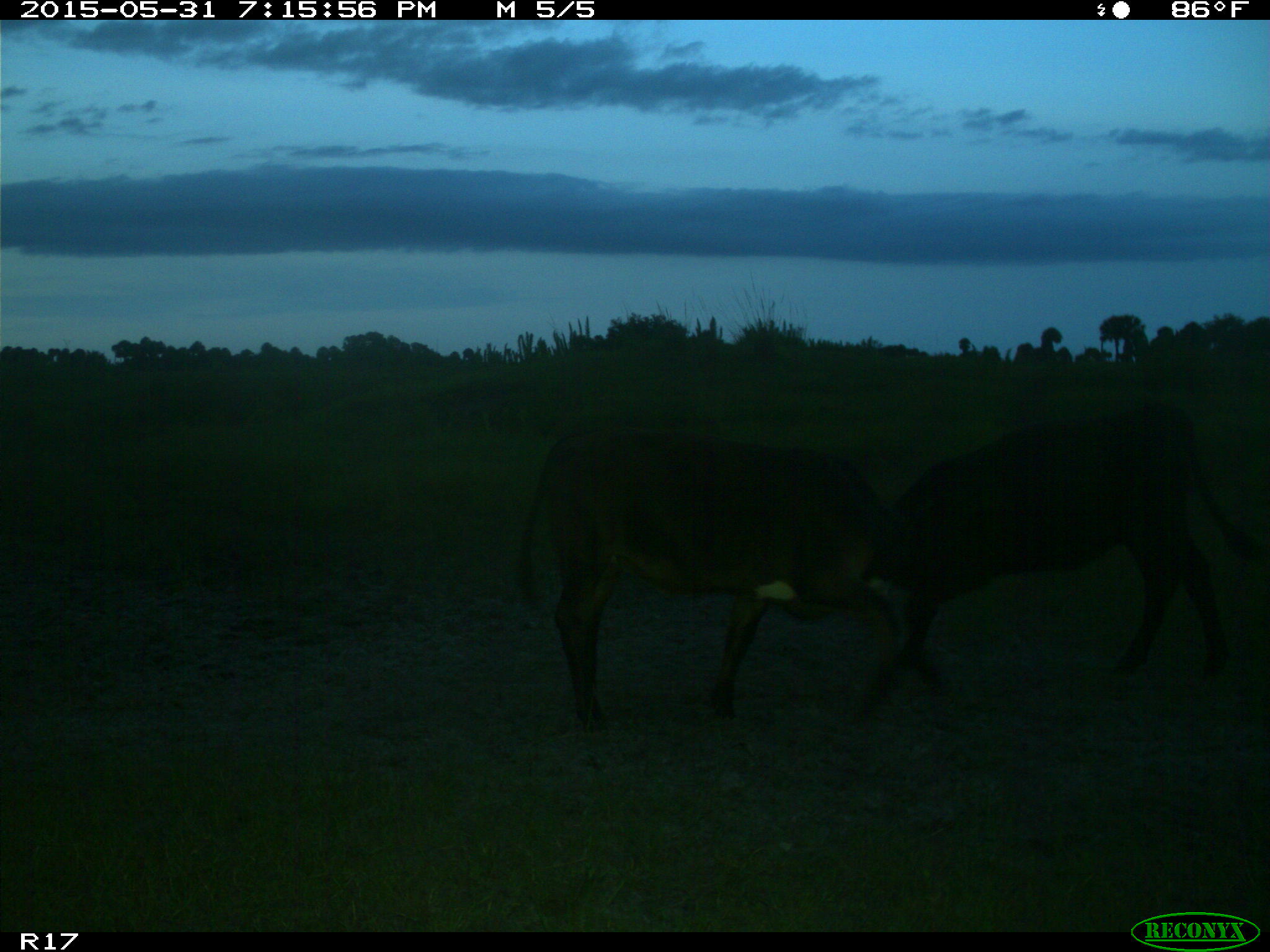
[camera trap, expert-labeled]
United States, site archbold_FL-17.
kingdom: Animalia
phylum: Chordata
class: Mammalia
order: Artiodactyla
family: Bovidae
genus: Bos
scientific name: Bos taurus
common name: domestic cow